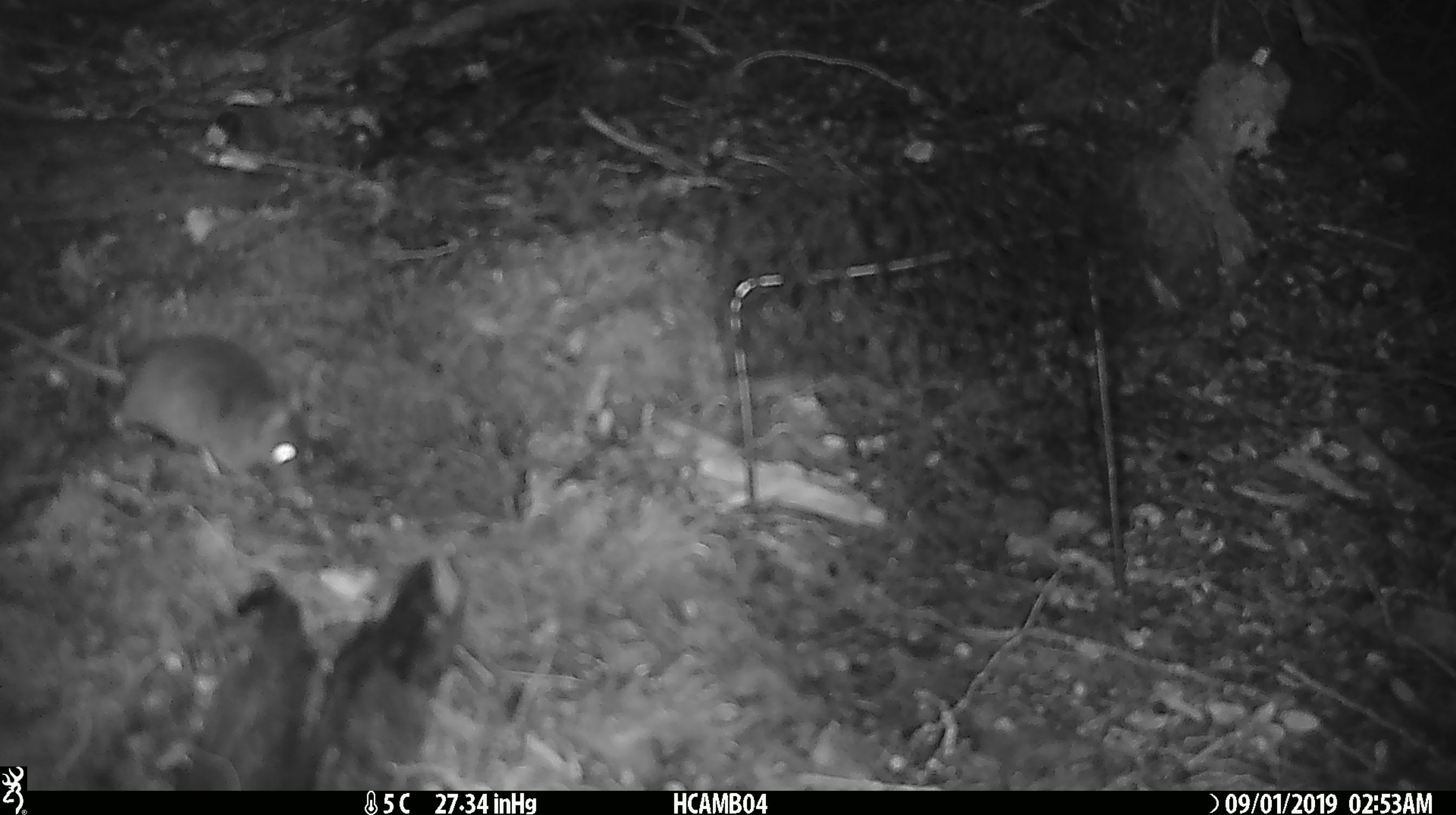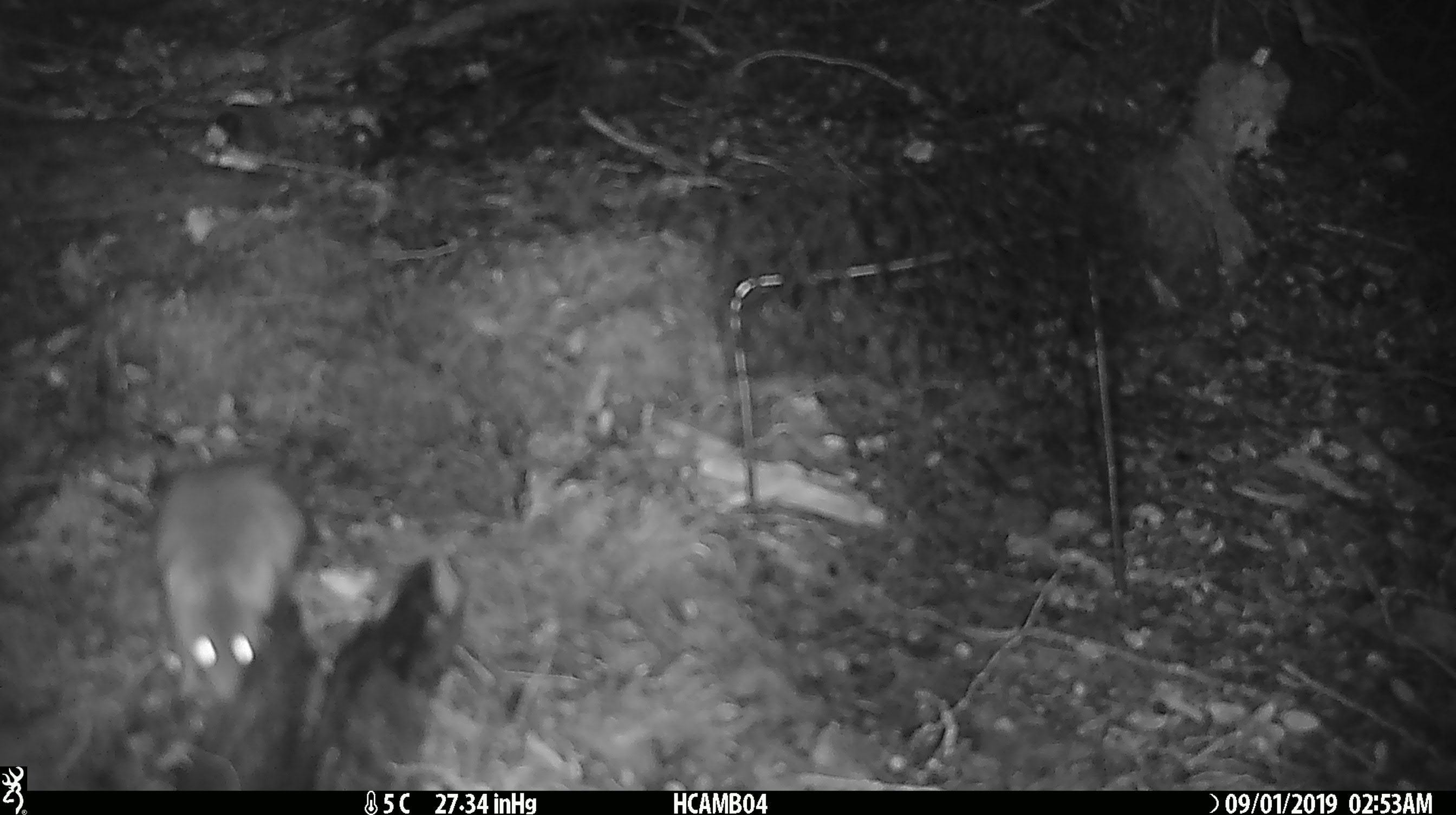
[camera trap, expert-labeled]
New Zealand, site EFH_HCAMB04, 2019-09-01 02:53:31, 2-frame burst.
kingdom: Animalia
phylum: Chordata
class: Mammalia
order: Rodentia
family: Muridae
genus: Mus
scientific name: Mus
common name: mouse